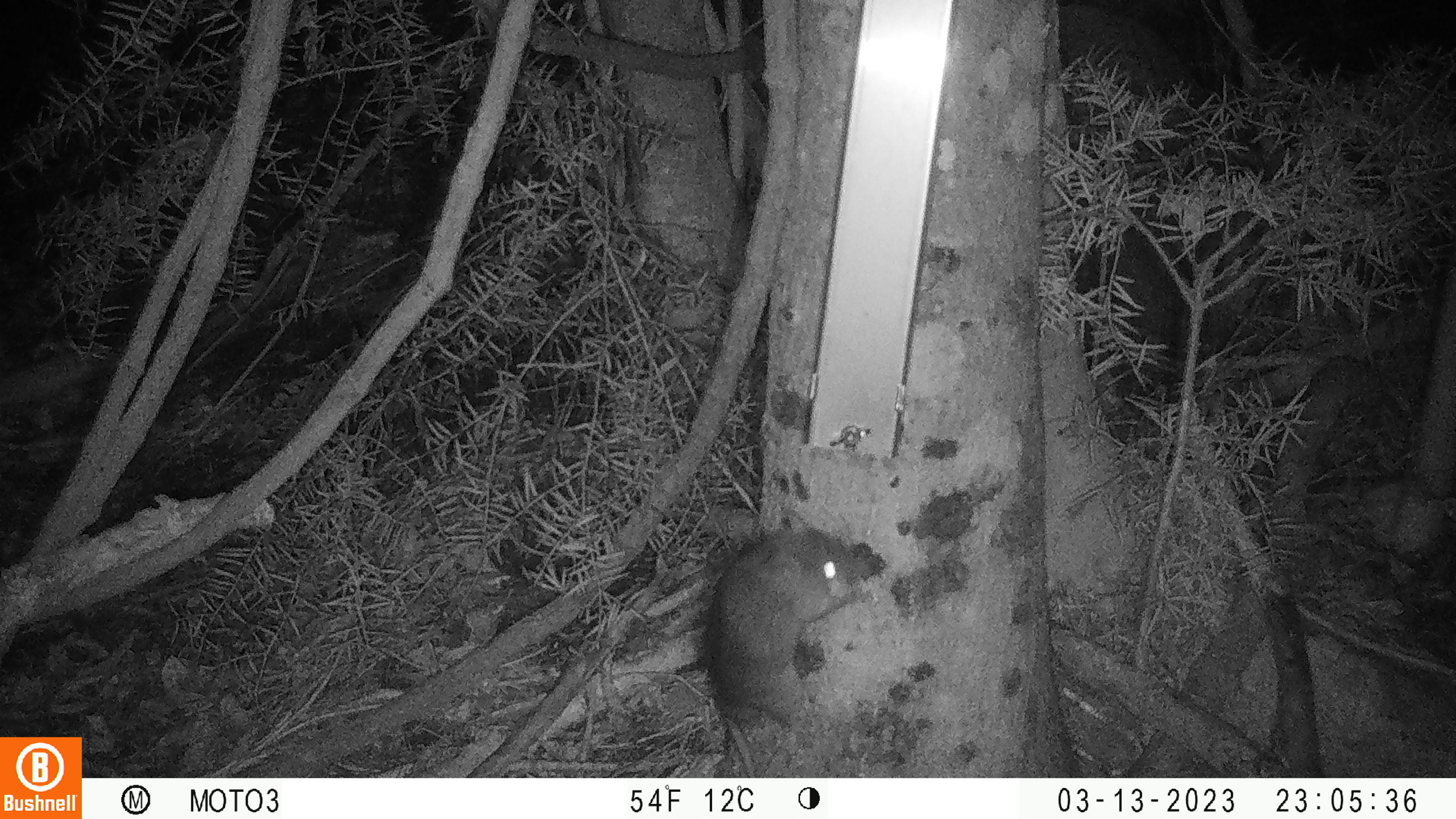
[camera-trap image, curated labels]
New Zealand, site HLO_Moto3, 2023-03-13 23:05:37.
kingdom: Animalia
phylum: Chordata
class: Mammalia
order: Rodentia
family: Muridae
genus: Rattus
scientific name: Rattus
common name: rat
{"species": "rat (Rattus)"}